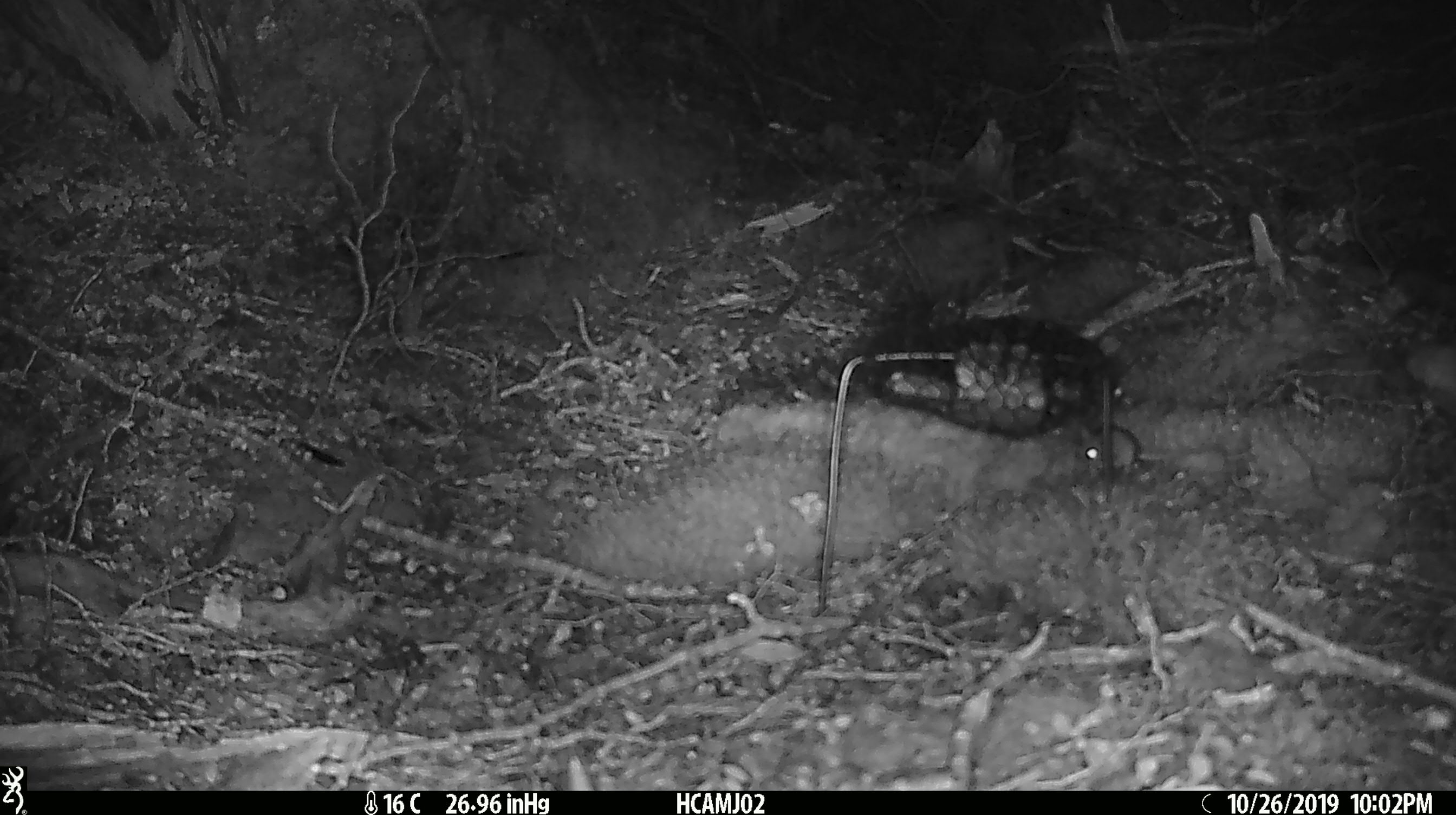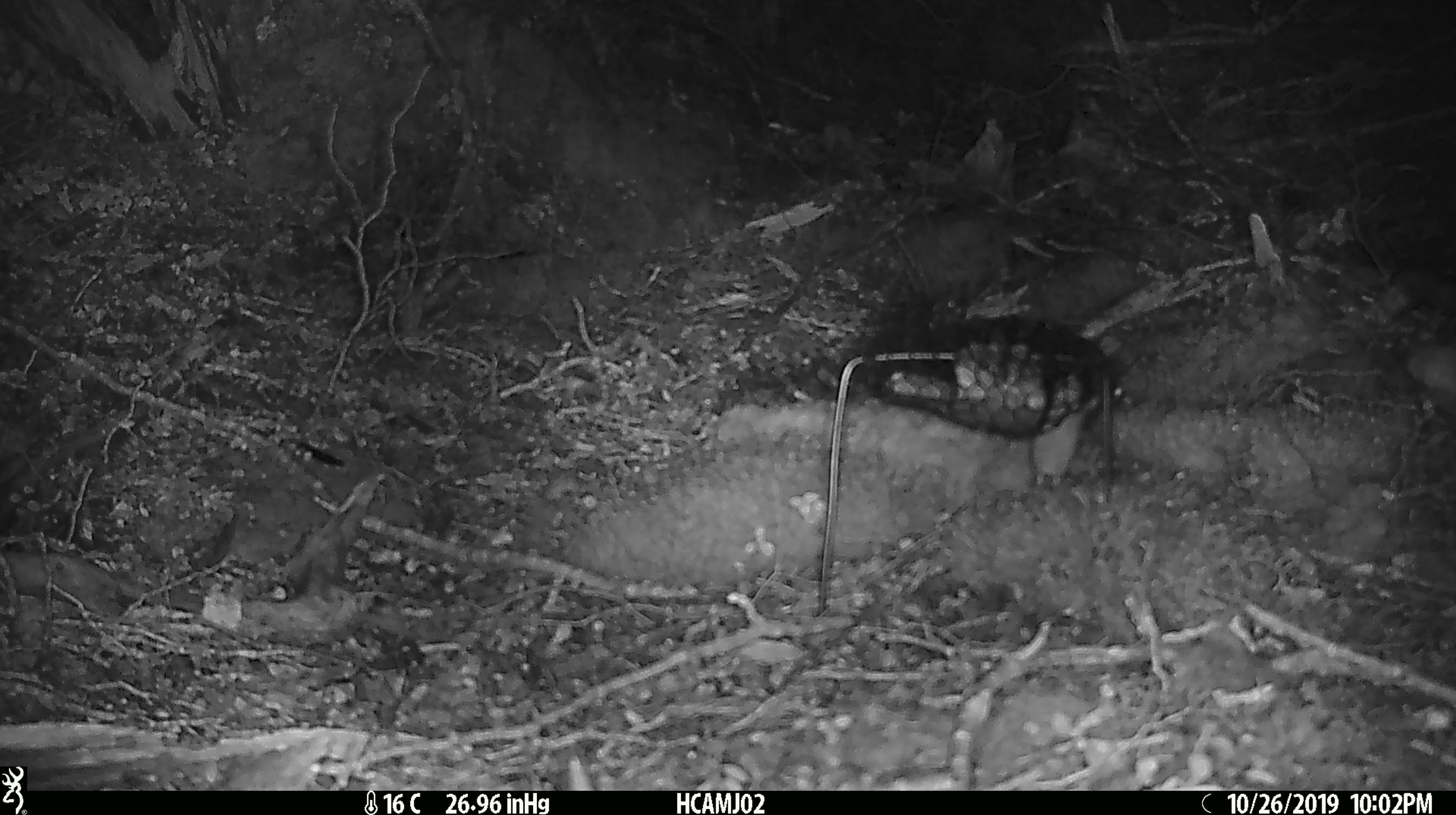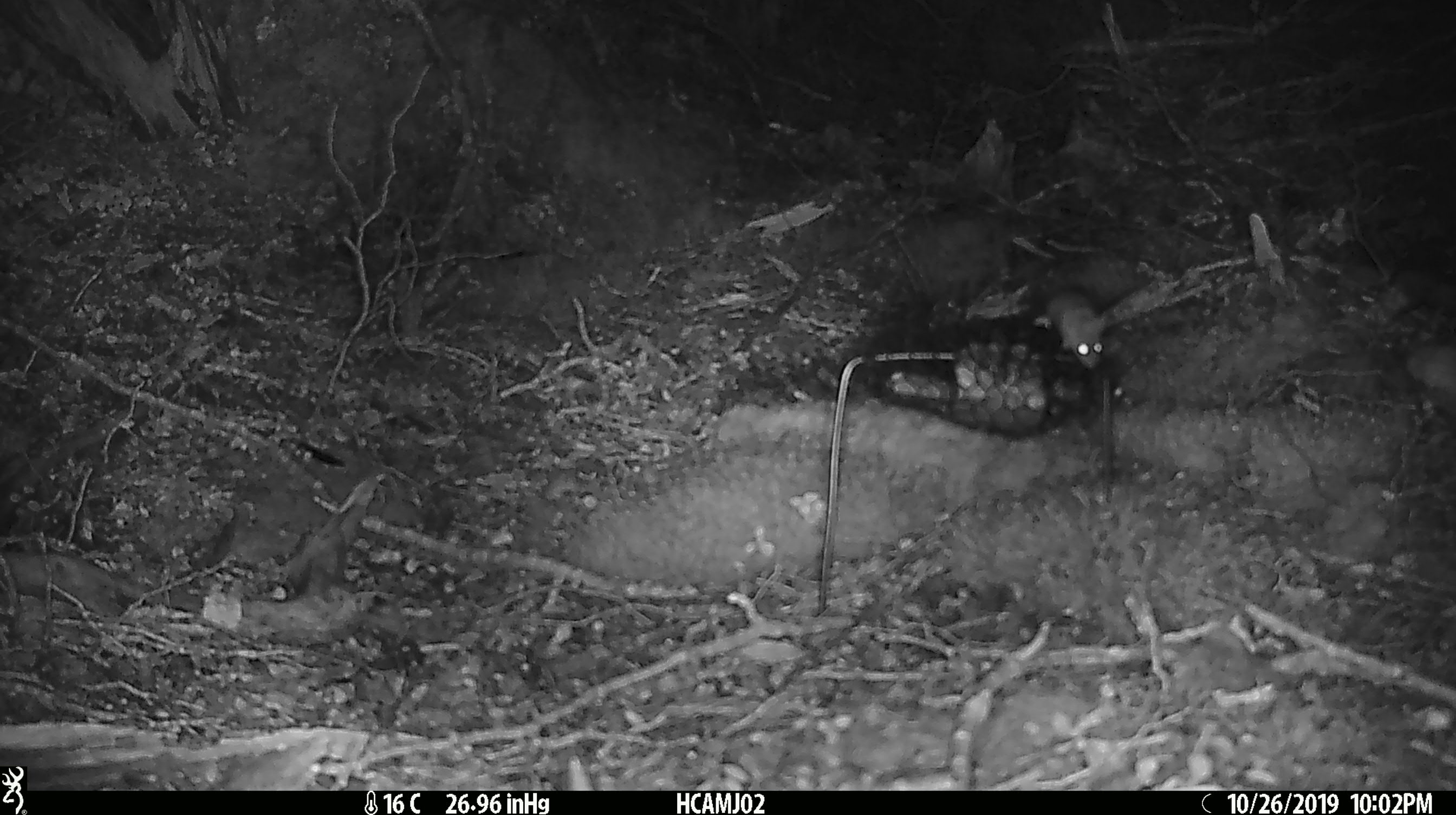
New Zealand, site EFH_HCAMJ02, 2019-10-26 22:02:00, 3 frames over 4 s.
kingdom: Animalia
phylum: Chordata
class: Mammalia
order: Rodentia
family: Muridae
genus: Mus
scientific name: Mus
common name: mouse